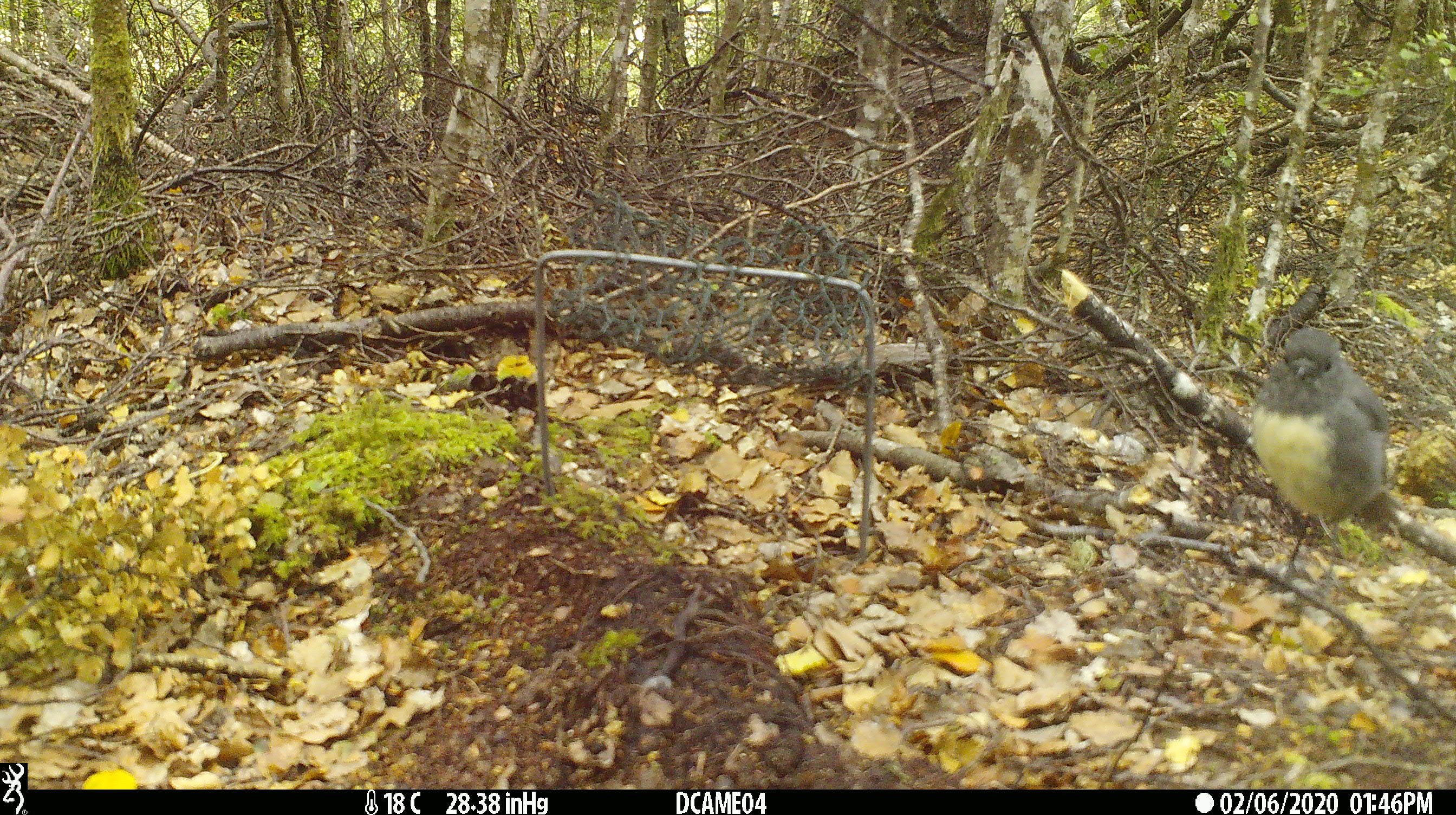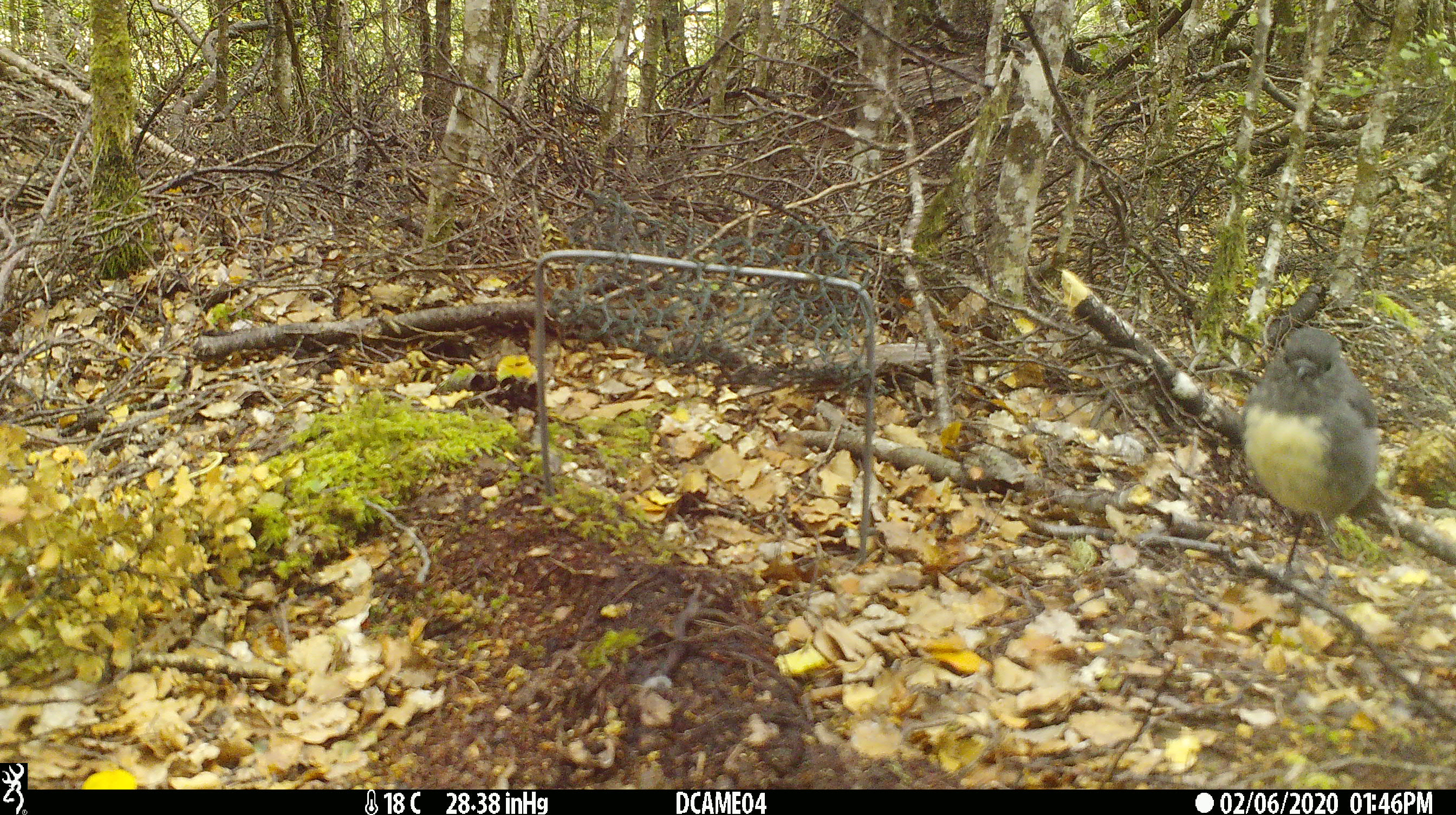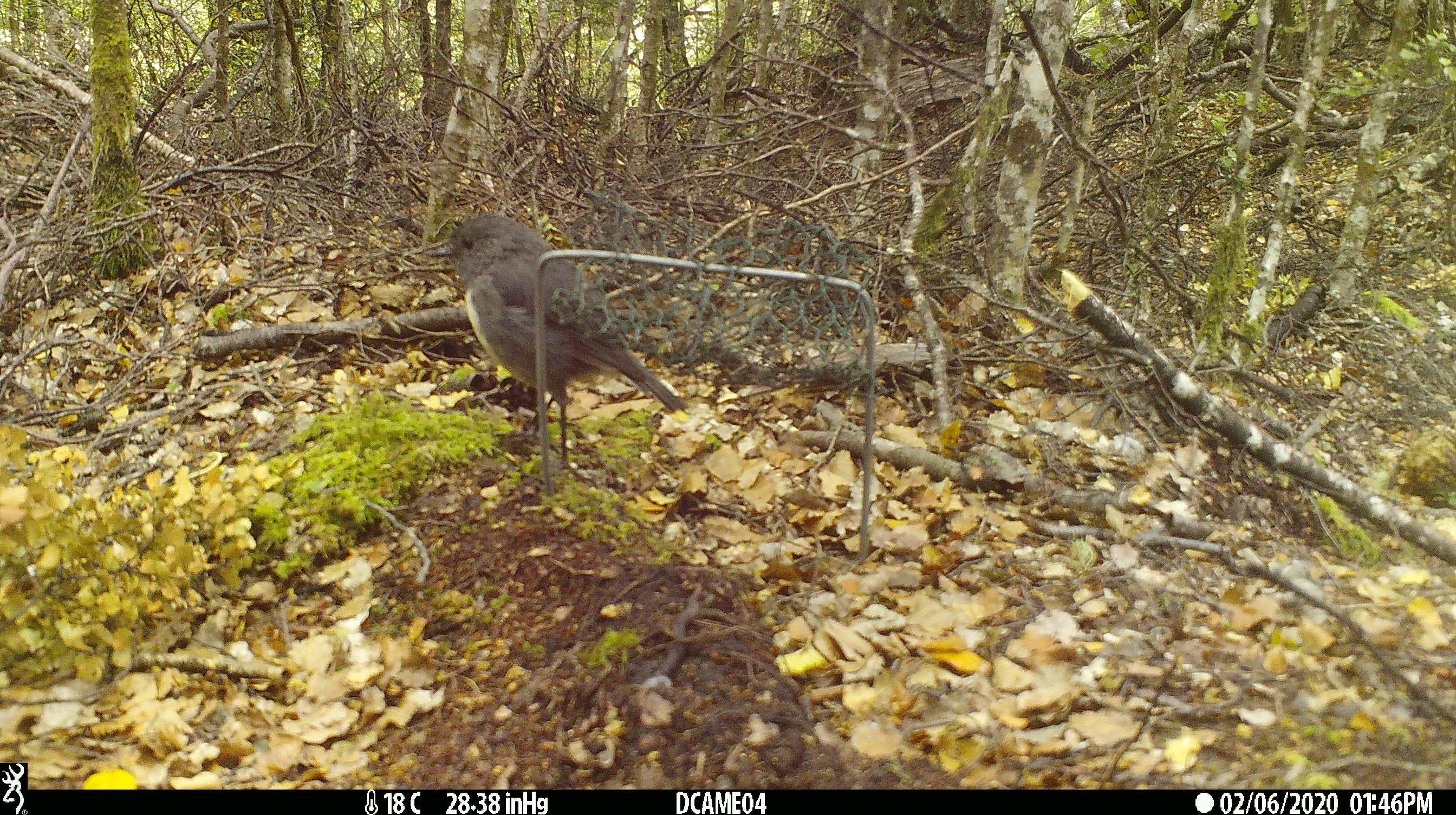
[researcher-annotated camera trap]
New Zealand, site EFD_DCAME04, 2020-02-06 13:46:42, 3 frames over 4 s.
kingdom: Animalia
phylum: Chordata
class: Aves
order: Passeriformes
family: Petroicidae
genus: Petroica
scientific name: Petroica australis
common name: new zealand robin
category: robin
Robin (new zealand robin) (Petroica australis).